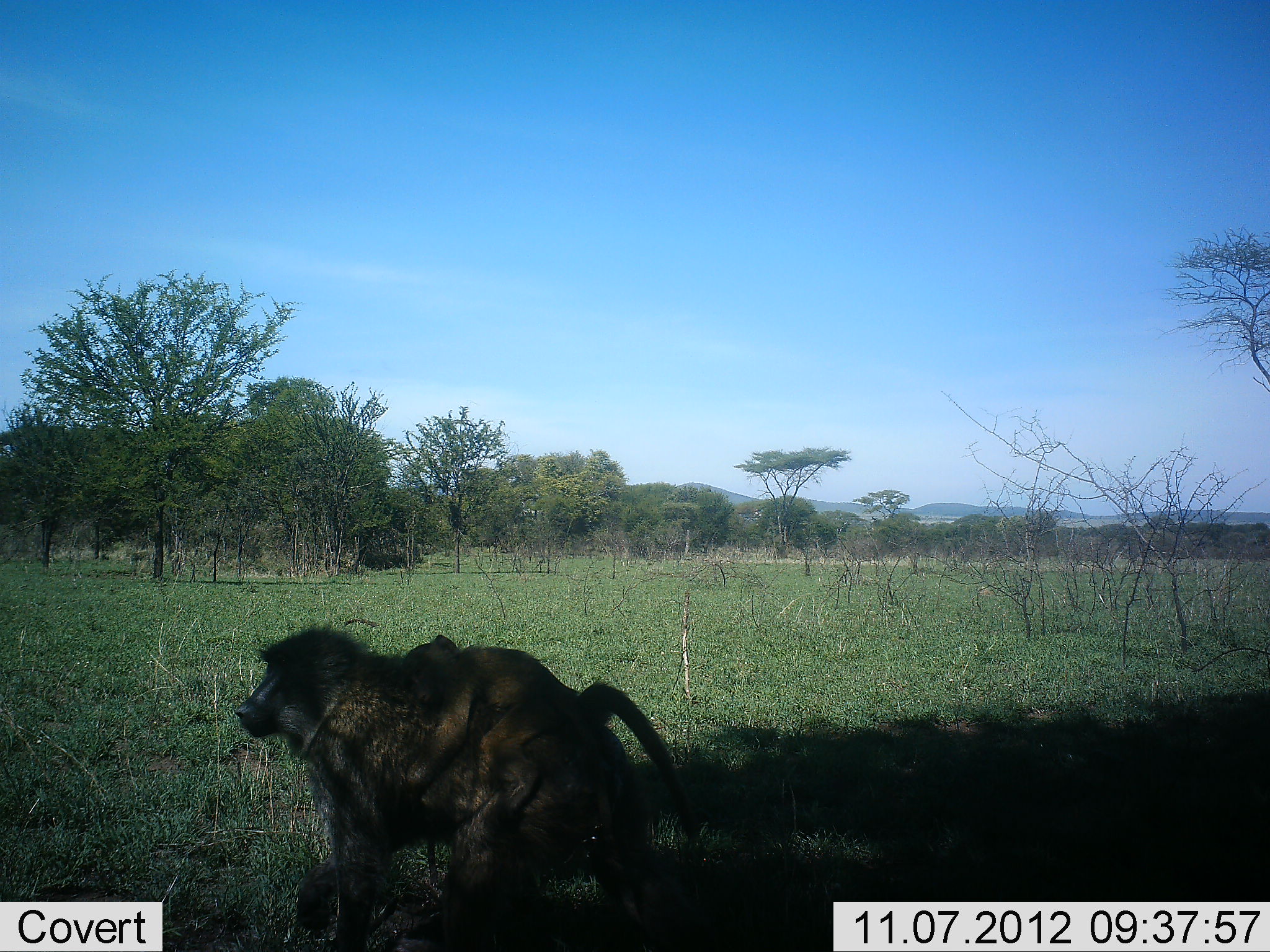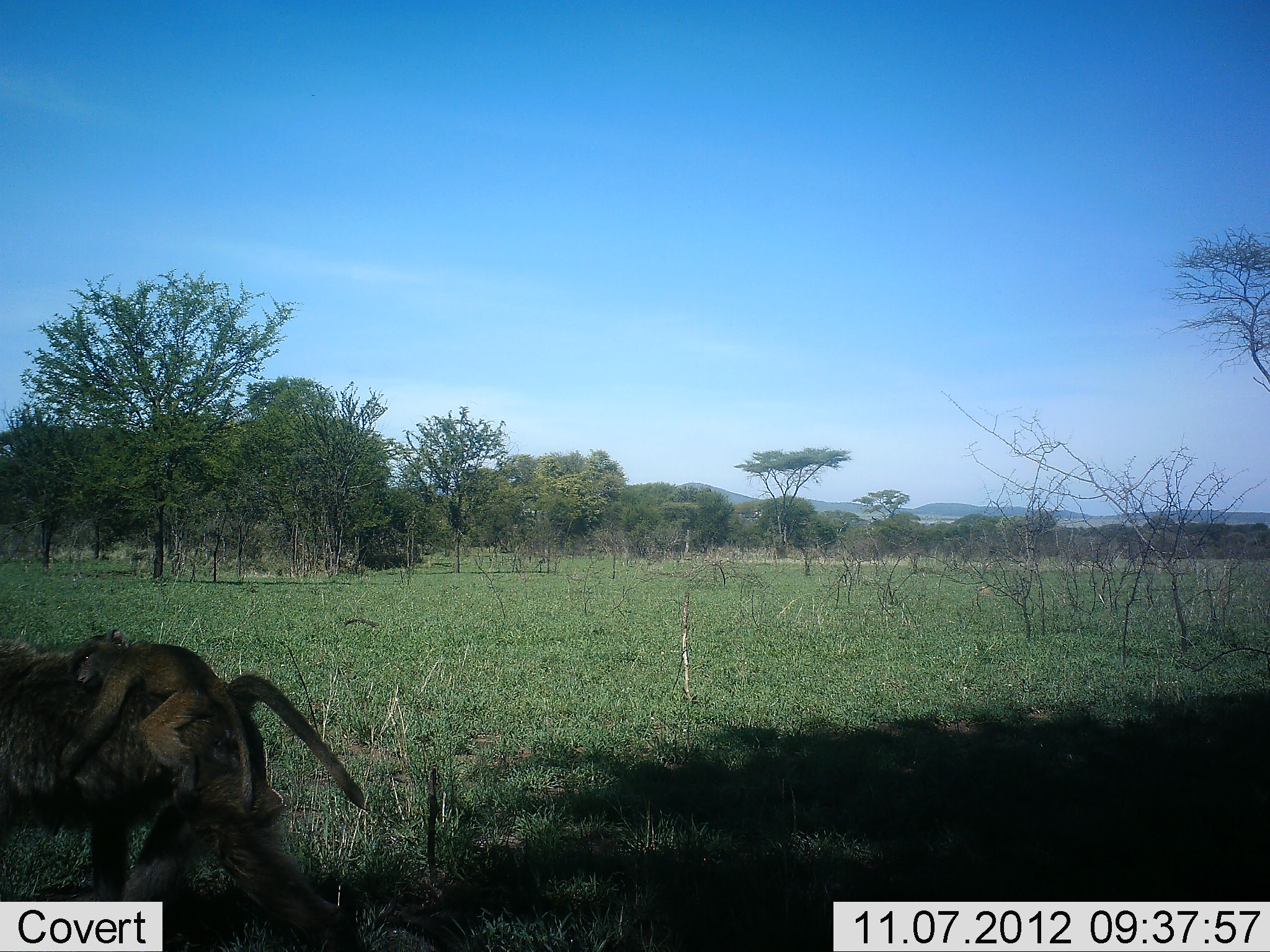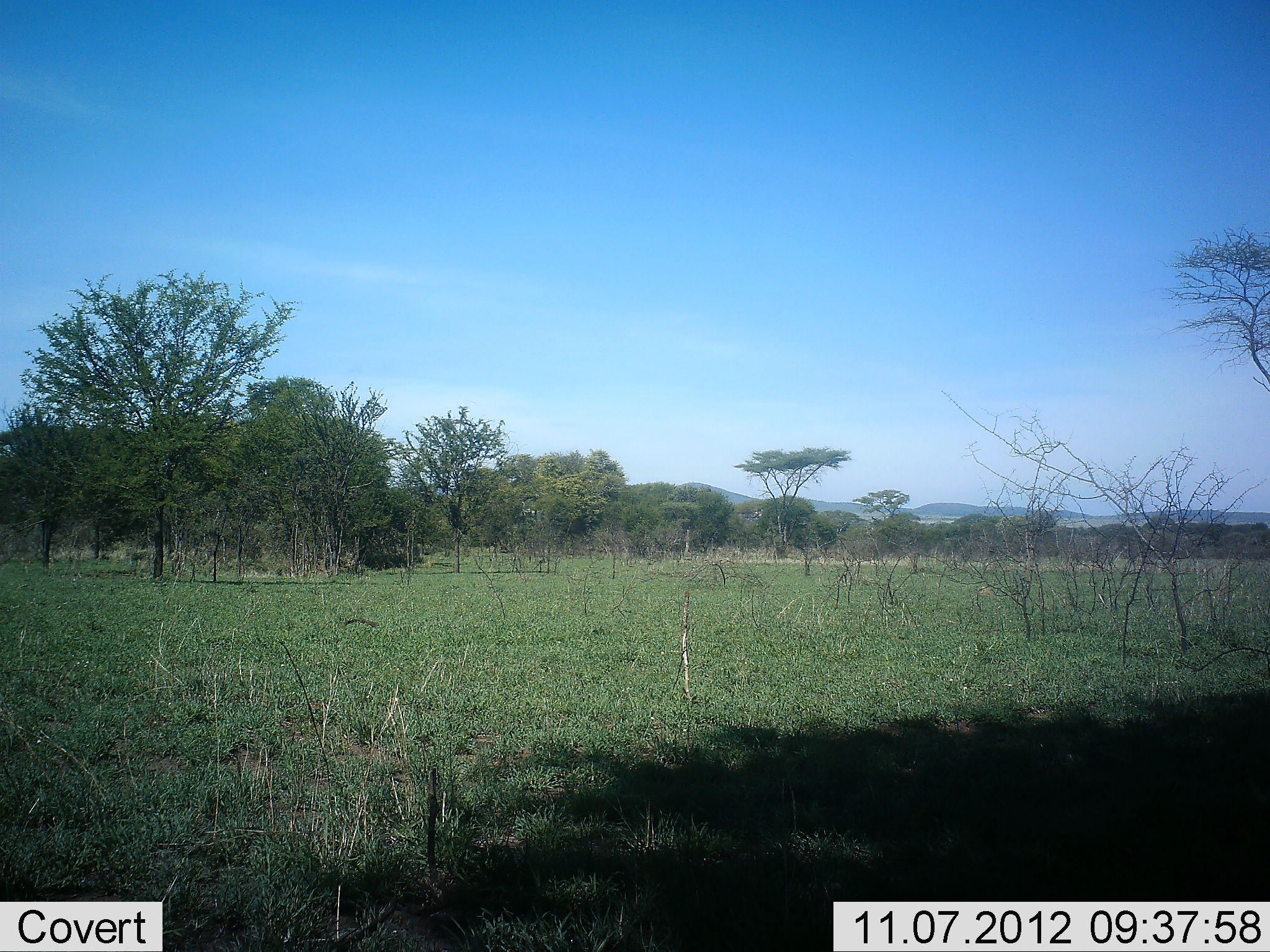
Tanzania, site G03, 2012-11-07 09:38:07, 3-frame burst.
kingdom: Animalia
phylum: Chordata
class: Mammalia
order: Primates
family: Cercopithecidae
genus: Papio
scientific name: Papio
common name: baboon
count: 2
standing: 0%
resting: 0%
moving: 100%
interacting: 0%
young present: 90%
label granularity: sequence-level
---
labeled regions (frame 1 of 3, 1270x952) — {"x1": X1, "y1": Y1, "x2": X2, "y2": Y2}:
animal: {"x1": 233, "y1": 621, "x2": 721, "y2": 951}; {"x1": 377, "y1": 634, "x2": 702, "y2": 843}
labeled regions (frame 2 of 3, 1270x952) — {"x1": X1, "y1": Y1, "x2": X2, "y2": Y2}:
animal: {"x1": 0, "y1": 639, "x2": 368, "y2": 952}; {"x1": 51, "y1": 627, "x2": 260, "y2": 817}